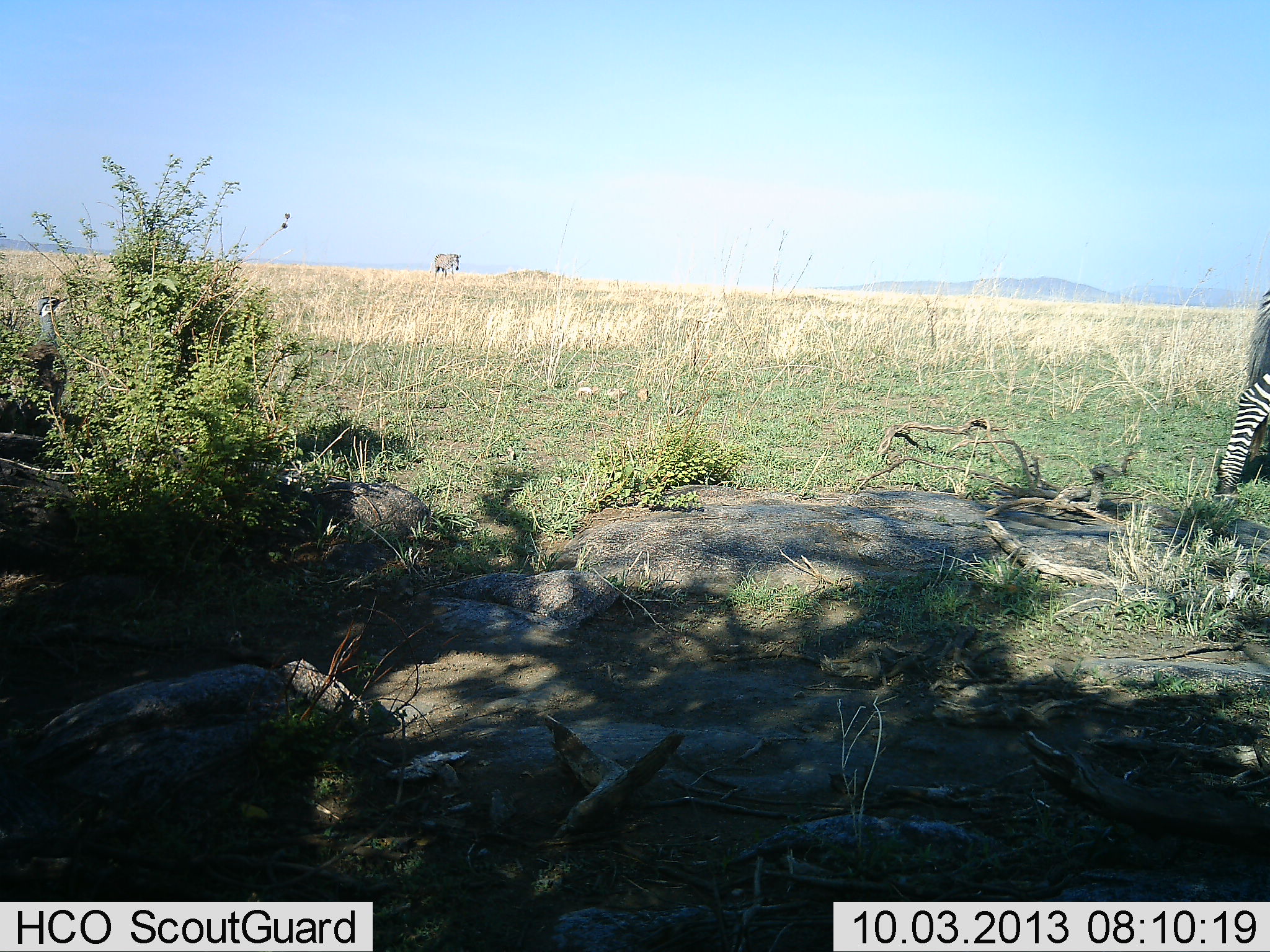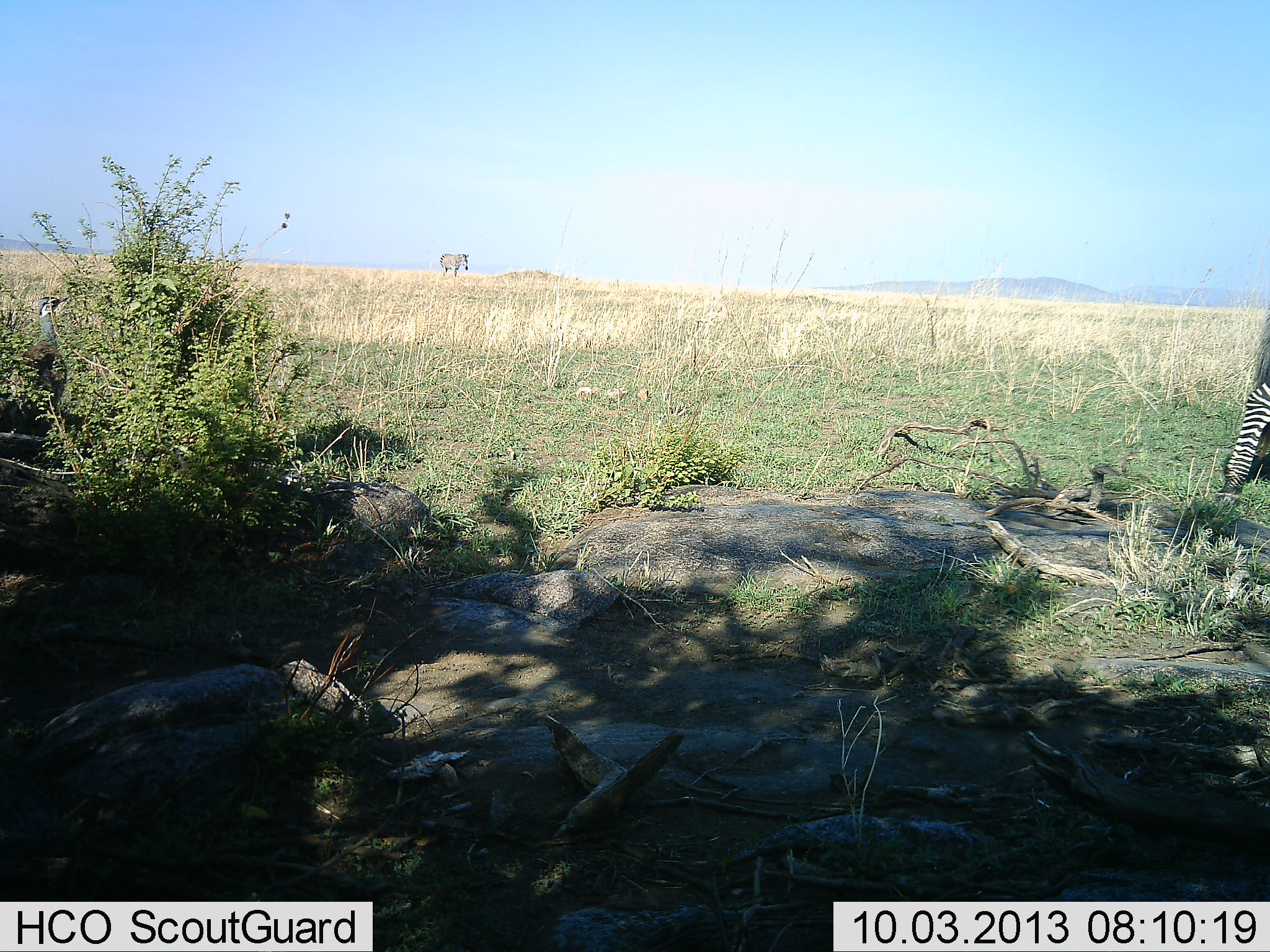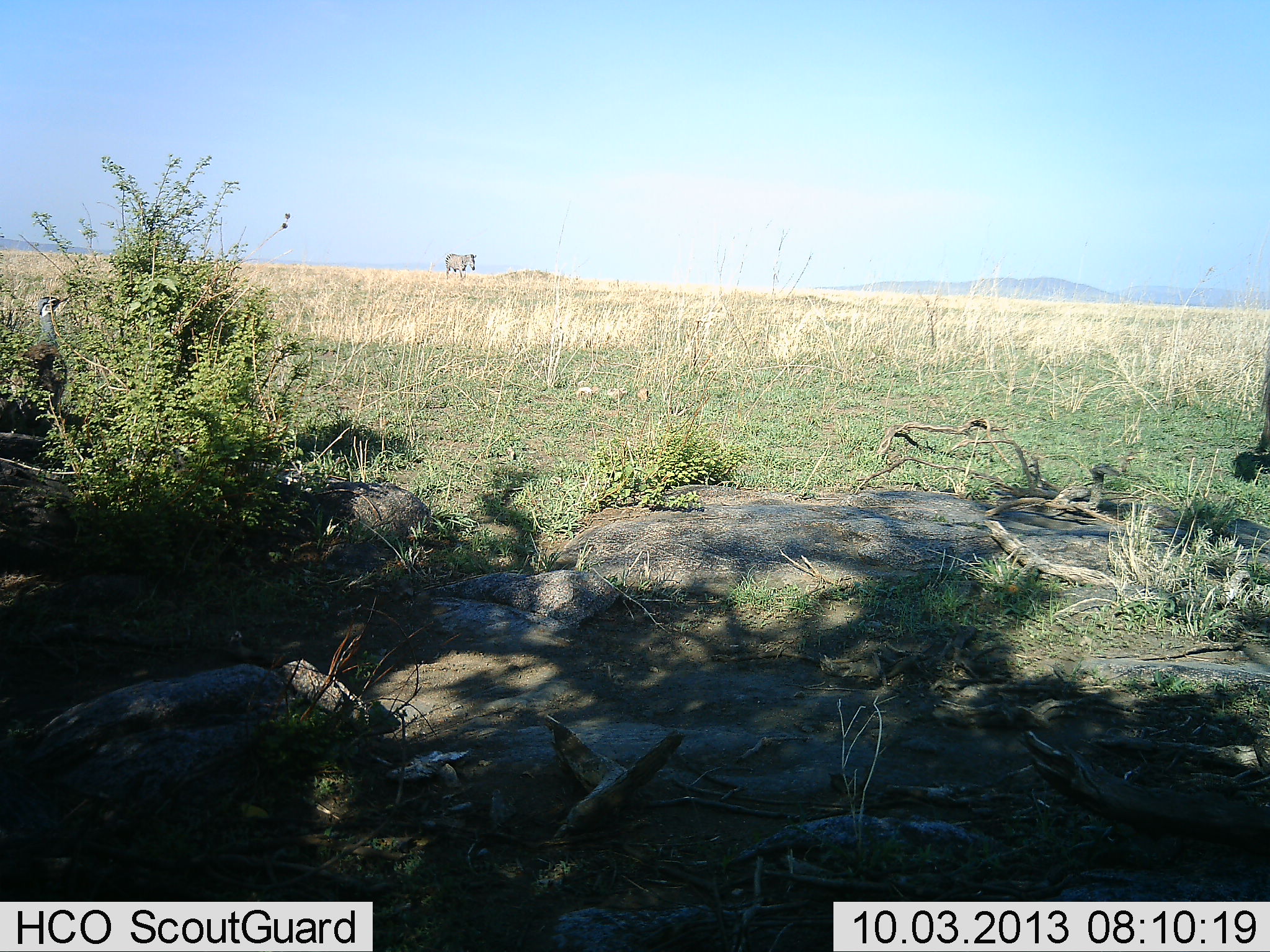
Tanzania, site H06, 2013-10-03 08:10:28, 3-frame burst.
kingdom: Animalia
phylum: Chordata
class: Mammalia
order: Perissodactyla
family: Equidae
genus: Equus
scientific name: Equus quagga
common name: plains zebra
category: zebra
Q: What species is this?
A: Zebra (plains zebra) (Equus quagga).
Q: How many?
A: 2.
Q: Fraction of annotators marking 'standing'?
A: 26%.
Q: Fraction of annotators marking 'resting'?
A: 0%.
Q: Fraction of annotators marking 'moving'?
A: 78%.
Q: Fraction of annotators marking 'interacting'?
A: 0%.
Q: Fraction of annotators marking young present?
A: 0%.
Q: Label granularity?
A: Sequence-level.